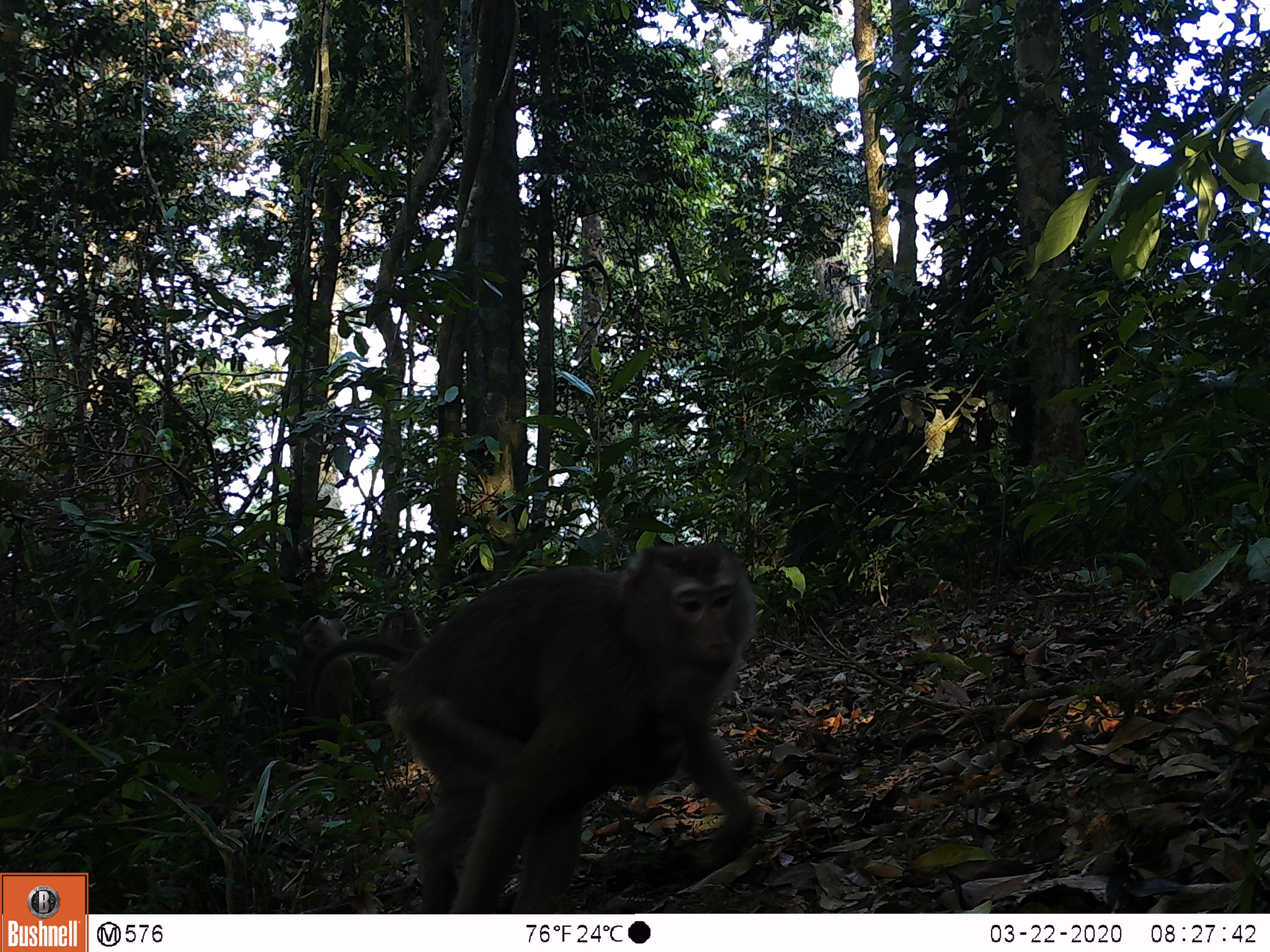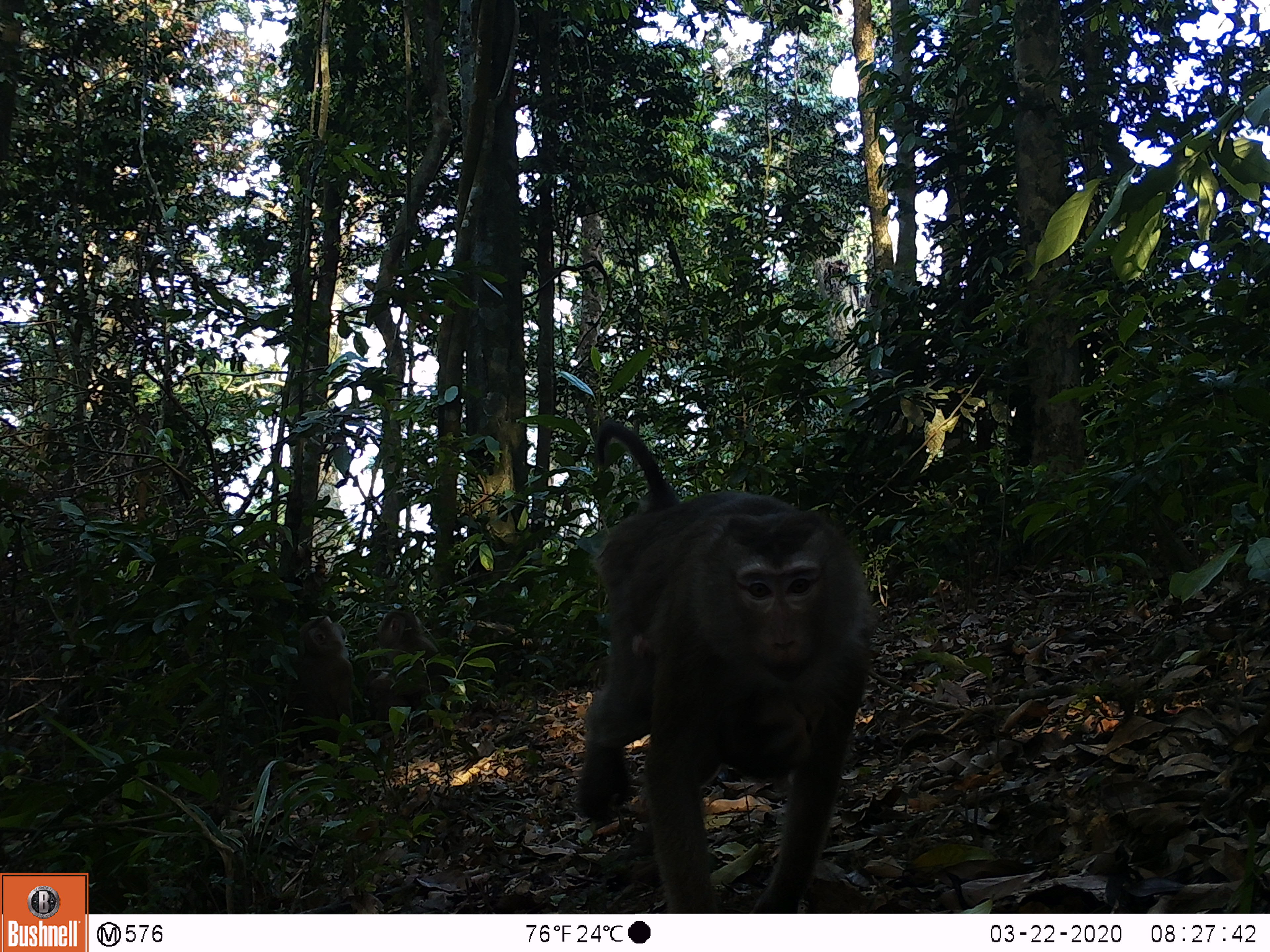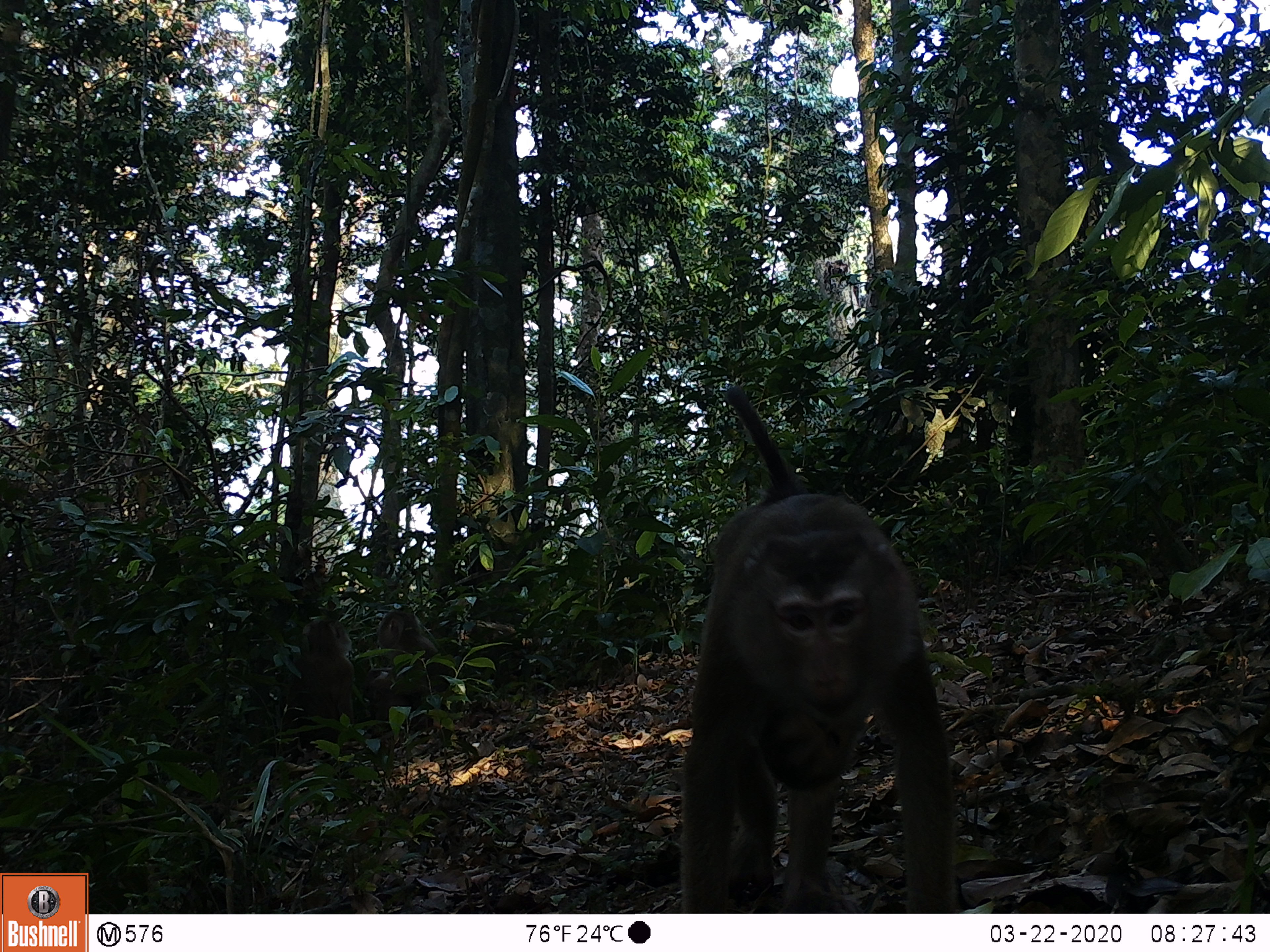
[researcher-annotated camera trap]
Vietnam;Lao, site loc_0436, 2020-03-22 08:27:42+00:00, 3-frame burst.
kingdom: Animalia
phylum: Chordata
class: Mammalia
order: Primates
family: Cercopithecidae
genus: Macaca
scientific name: Macaca nemestrina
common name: pig-tailed macaque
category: pig tailed macaque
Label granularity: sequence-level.